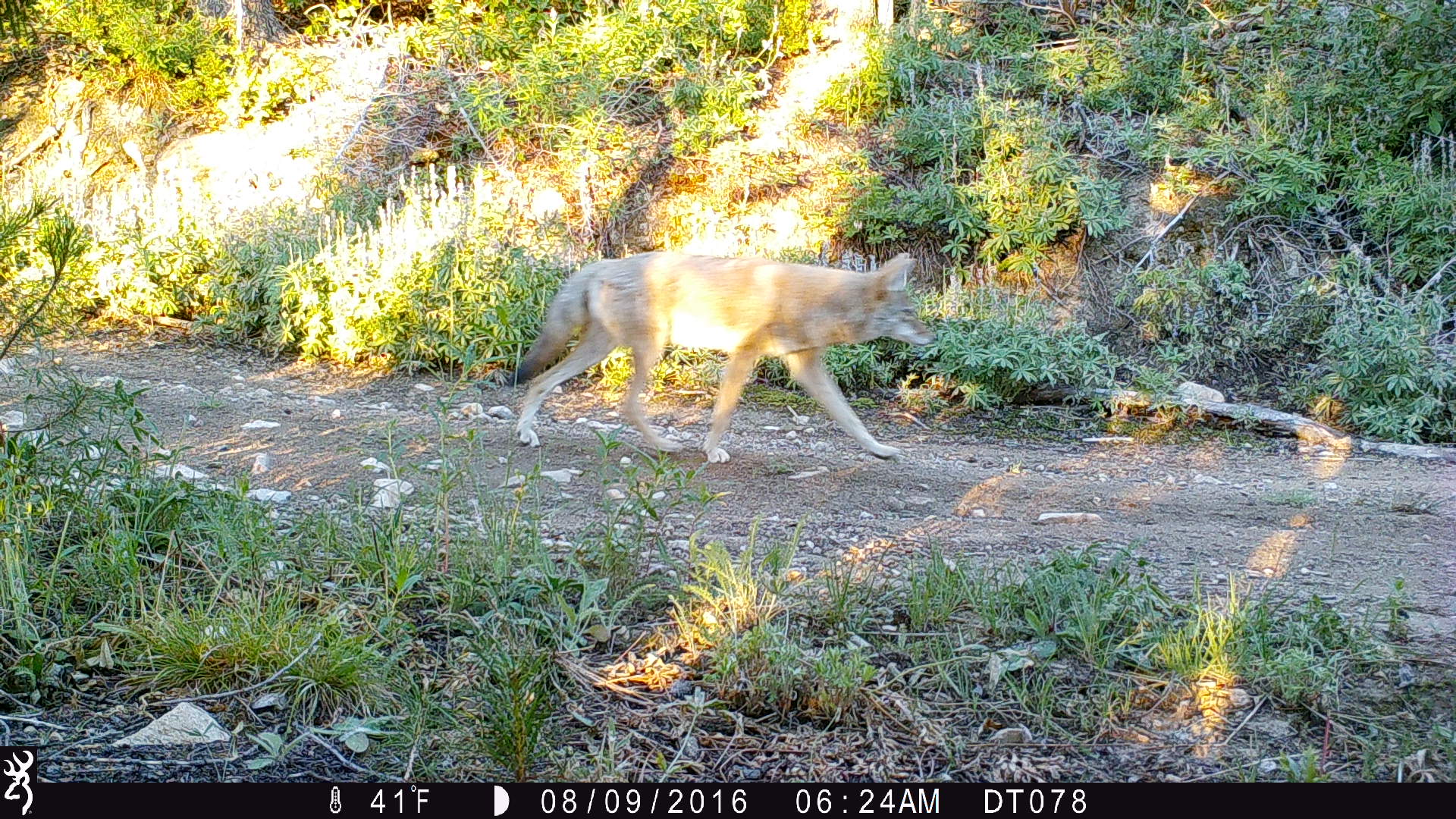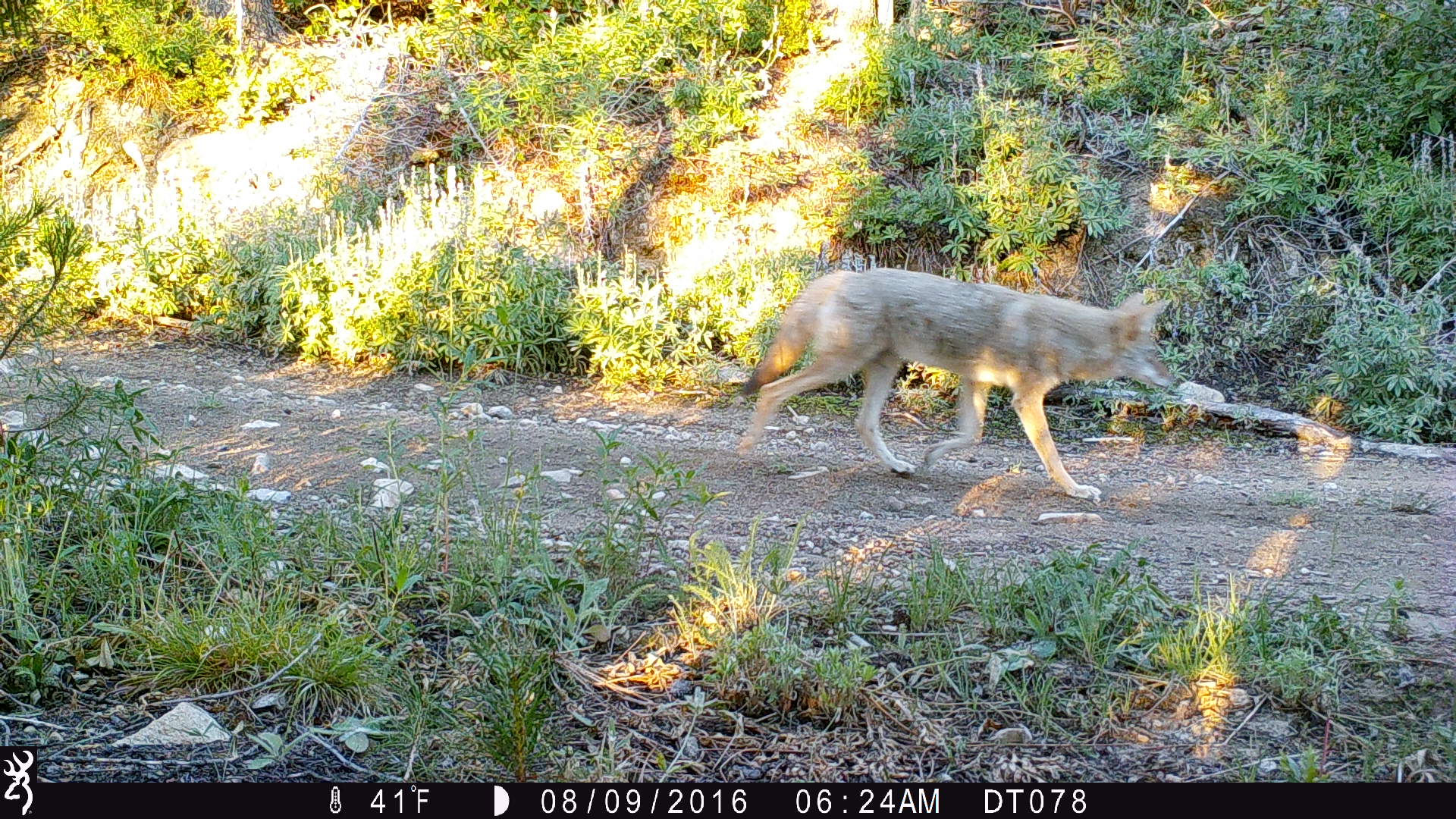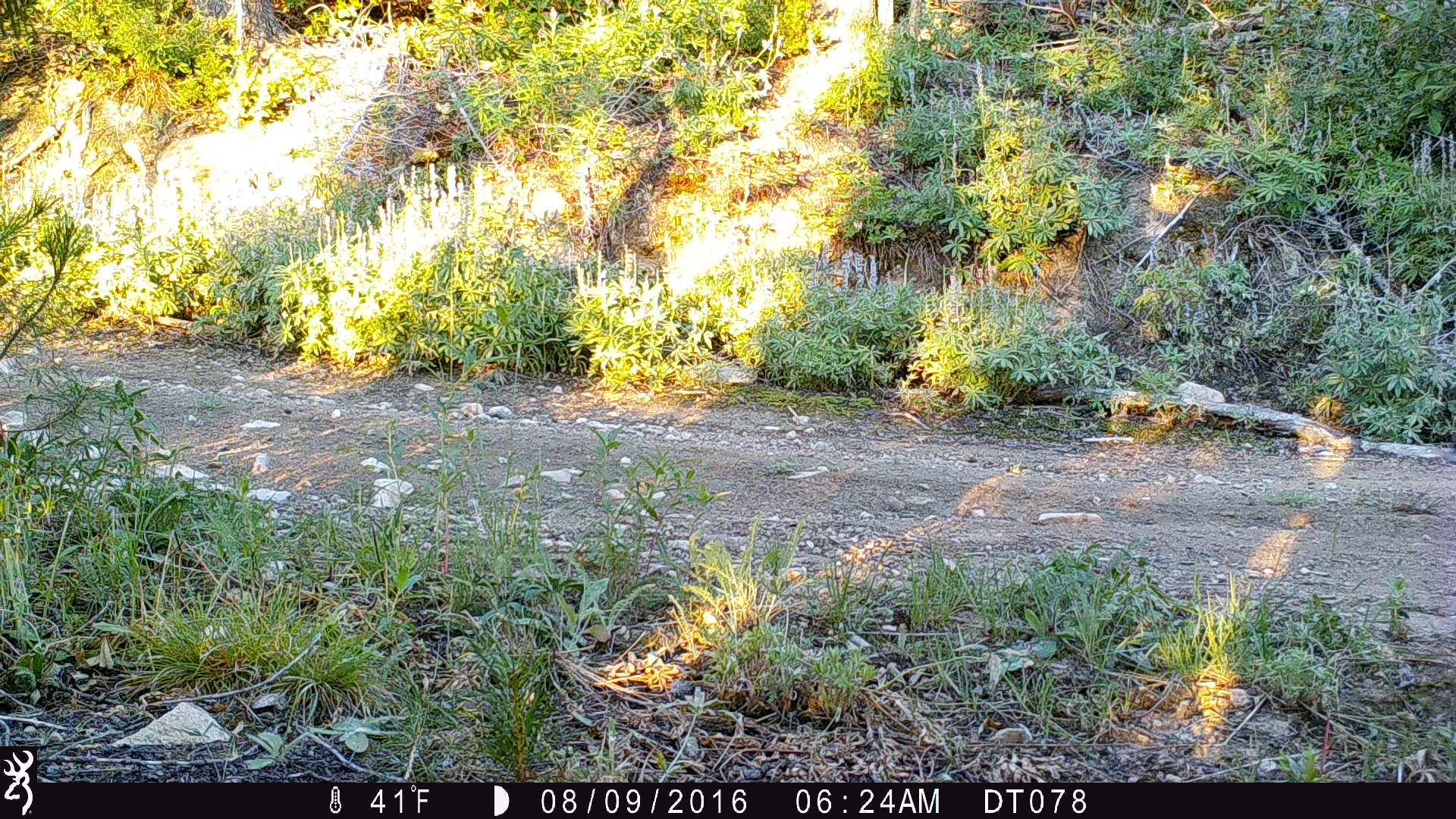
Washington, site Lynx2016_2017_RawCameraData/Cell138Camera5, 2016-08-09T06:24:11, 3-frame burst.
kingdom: Animalia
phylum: Chordata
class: Mammalia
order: Carnivora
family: Canidae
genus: Canis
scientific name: Canis latrans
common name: coyote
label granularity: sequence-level